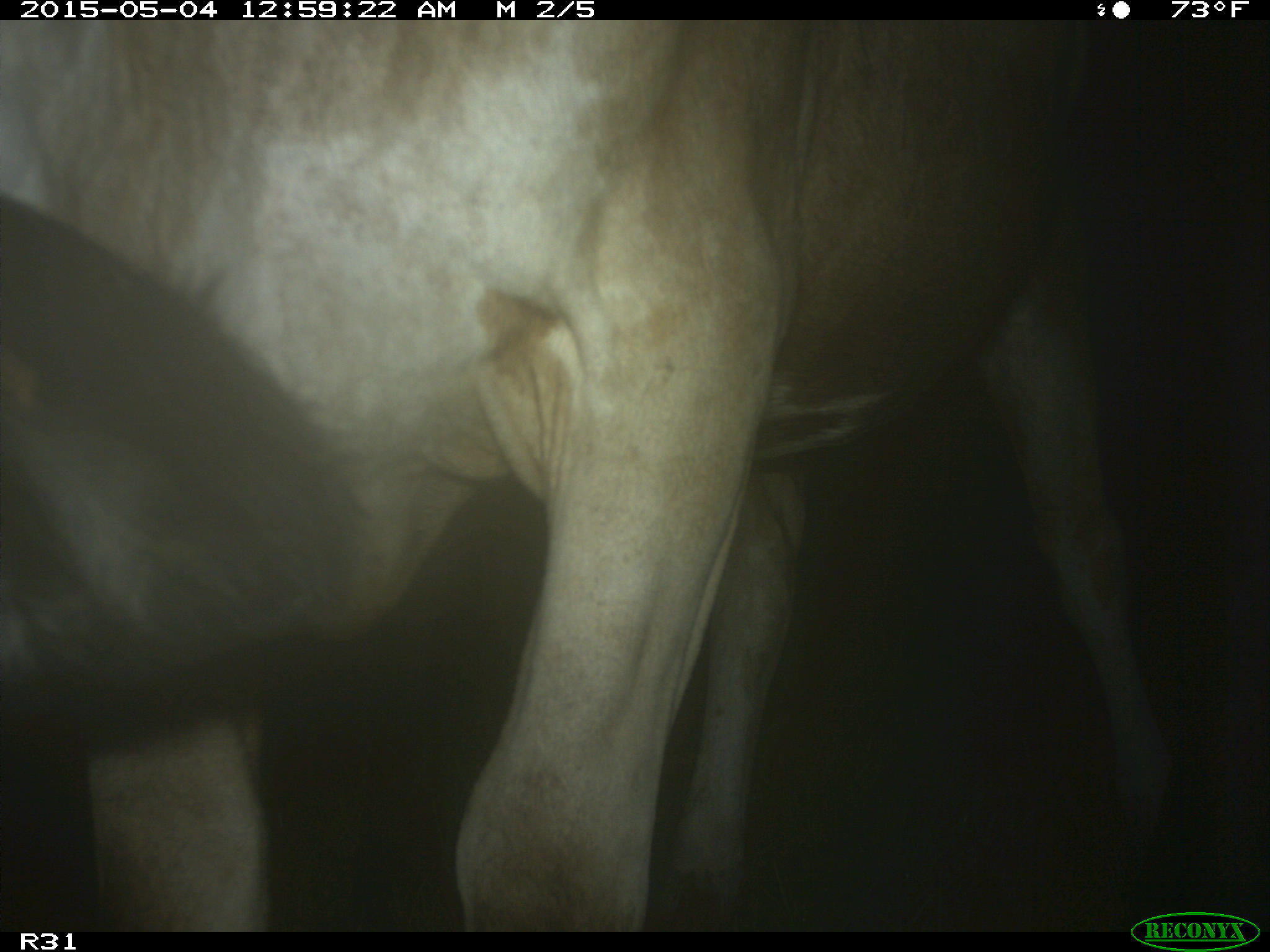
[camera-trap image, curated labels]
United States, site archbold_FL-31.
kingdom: Animalia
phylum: Chordata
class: Mammalia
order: Artiodactyla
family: Bovidae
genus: Bos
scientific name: Bos taurus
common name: domestic cow